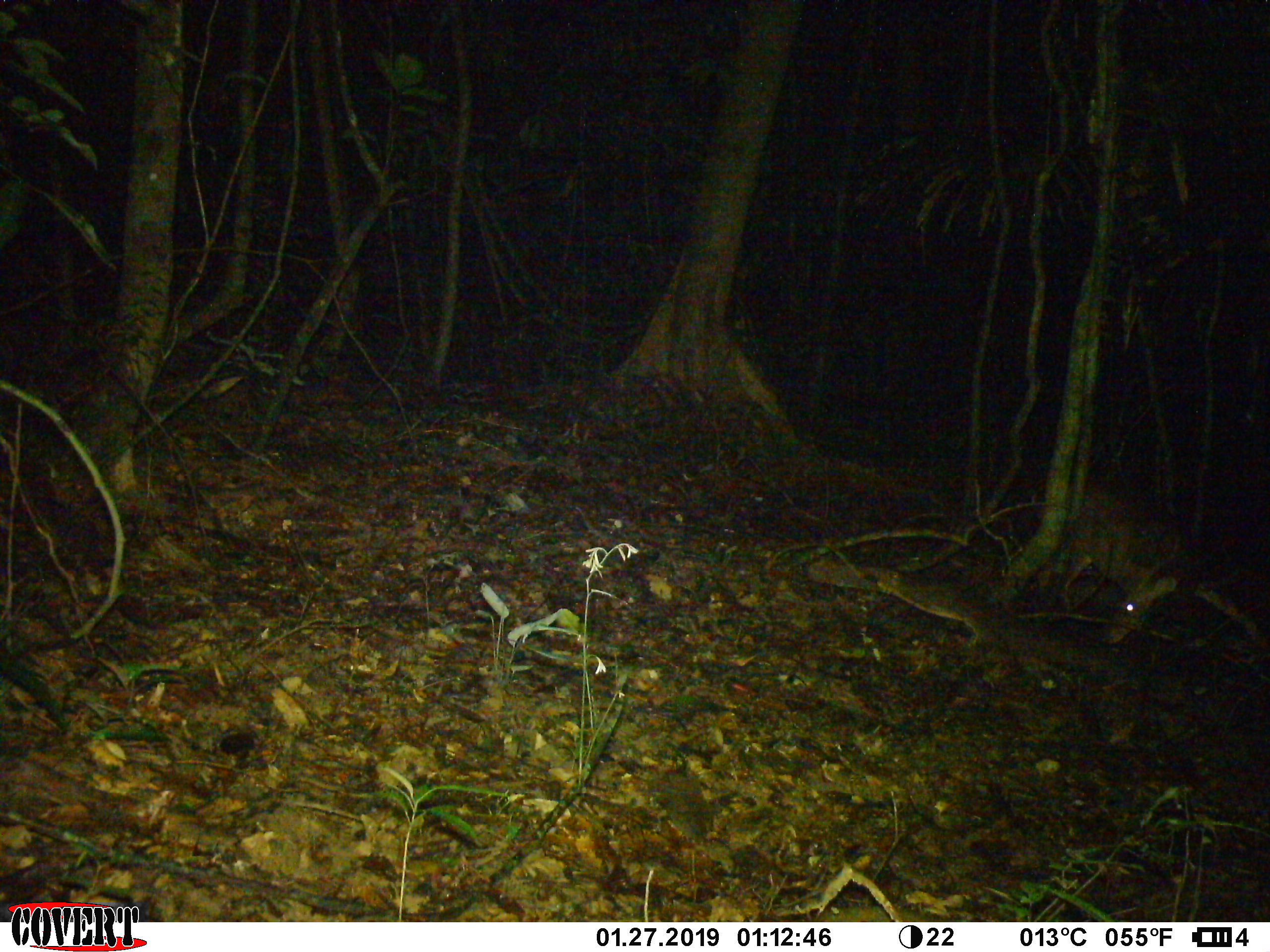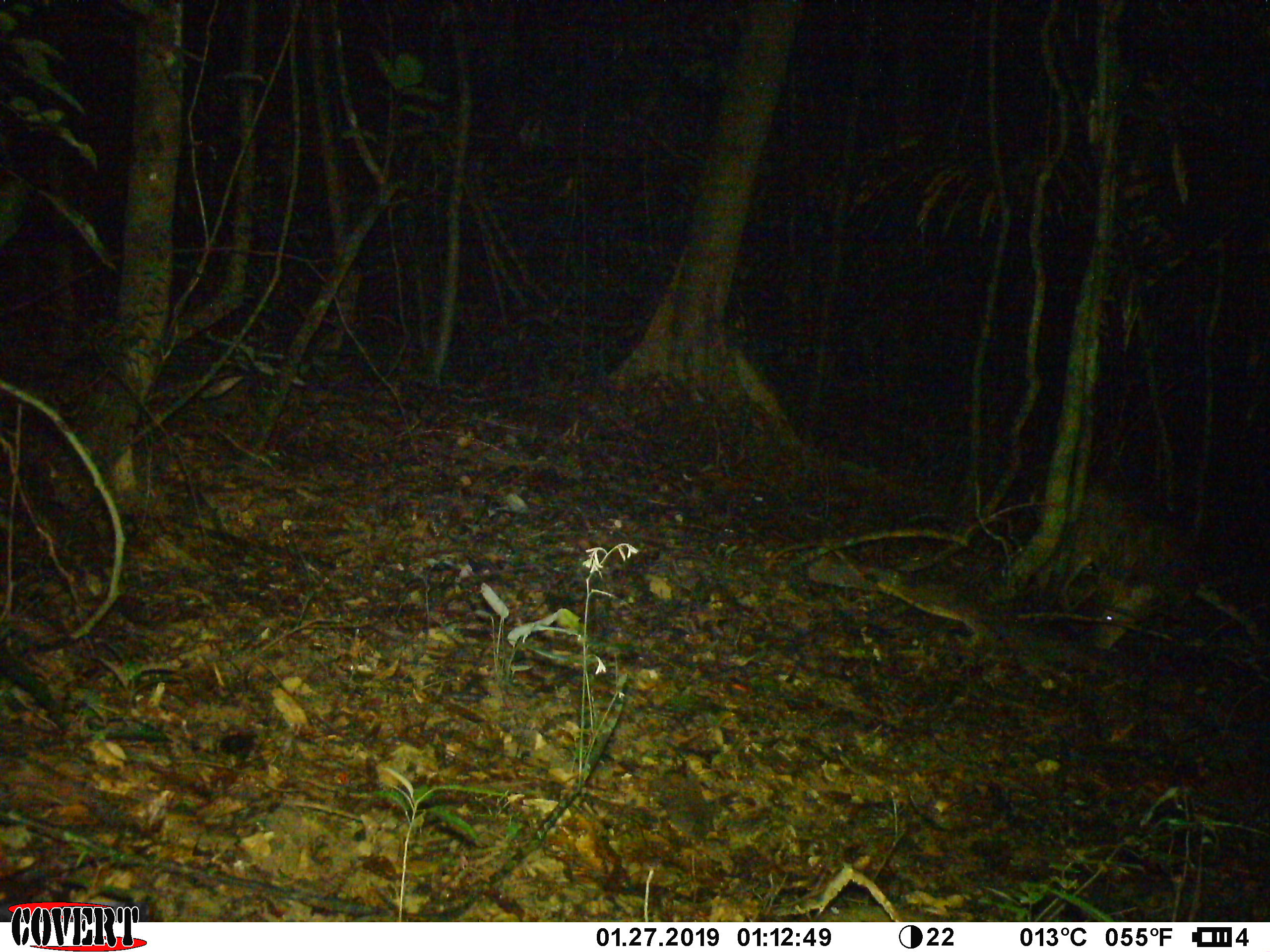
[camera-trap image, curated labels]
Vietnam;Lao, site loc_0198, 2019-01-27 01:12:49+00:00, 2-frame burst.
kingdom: Animalia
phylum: Chordata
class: Mammalia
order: Artiodactyla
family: Cervidae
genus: Muntiacus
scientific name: Muntiacus vuquangensis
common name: large-antlered muntjac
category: large antlered muntjac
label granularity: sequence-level